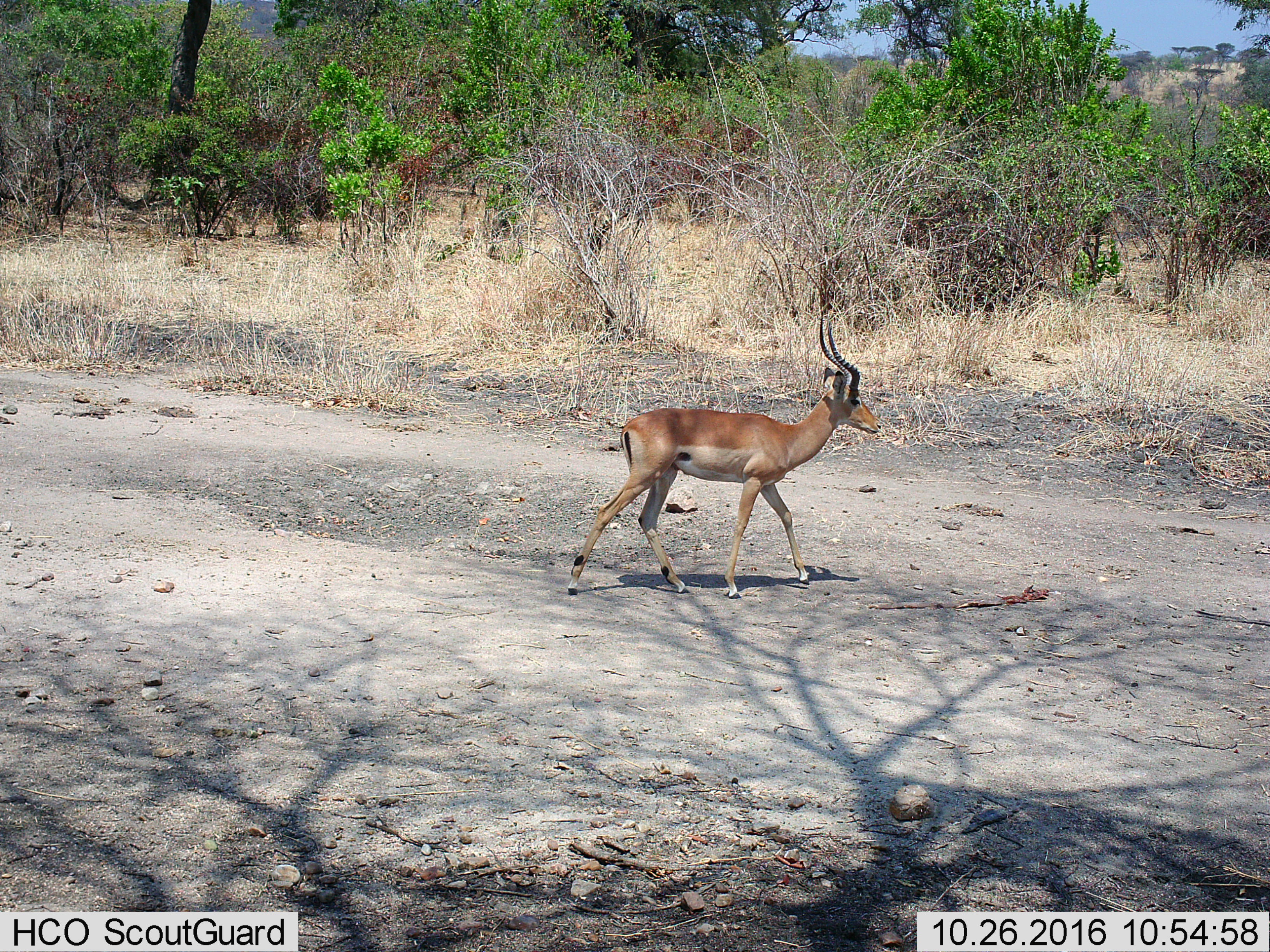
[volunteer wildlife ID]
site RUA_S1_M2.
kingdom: Animalia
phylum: Chordata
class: Mammalia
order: Artiodactyla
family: Bovidae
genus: Aepyceros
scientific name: Aepyceros melampus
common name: impala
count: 1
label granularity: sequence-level